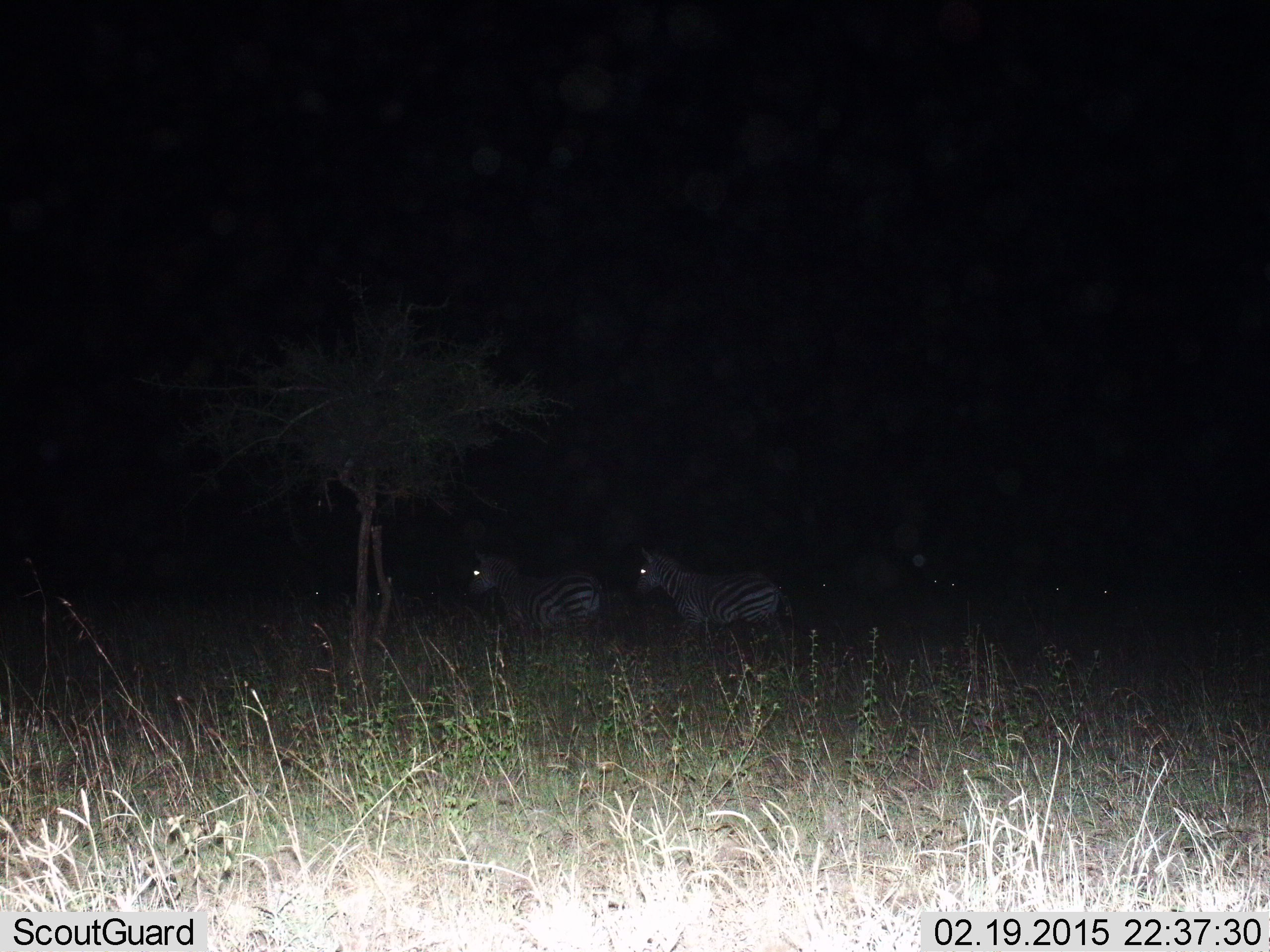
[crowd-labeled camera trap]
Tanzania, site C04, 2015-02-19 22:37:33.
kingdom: Animalia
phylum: Chordata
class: Mammalia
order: Perissodactyla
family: Equidae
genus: Equus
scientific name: Equus quagga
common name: plains zebra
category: zebra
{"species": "zebra (plains zebra) (Equus quagga)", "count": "2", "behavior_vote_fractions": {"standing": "40%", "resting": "0%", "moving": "60%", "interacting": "0%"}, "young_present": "0%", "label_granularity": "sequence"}